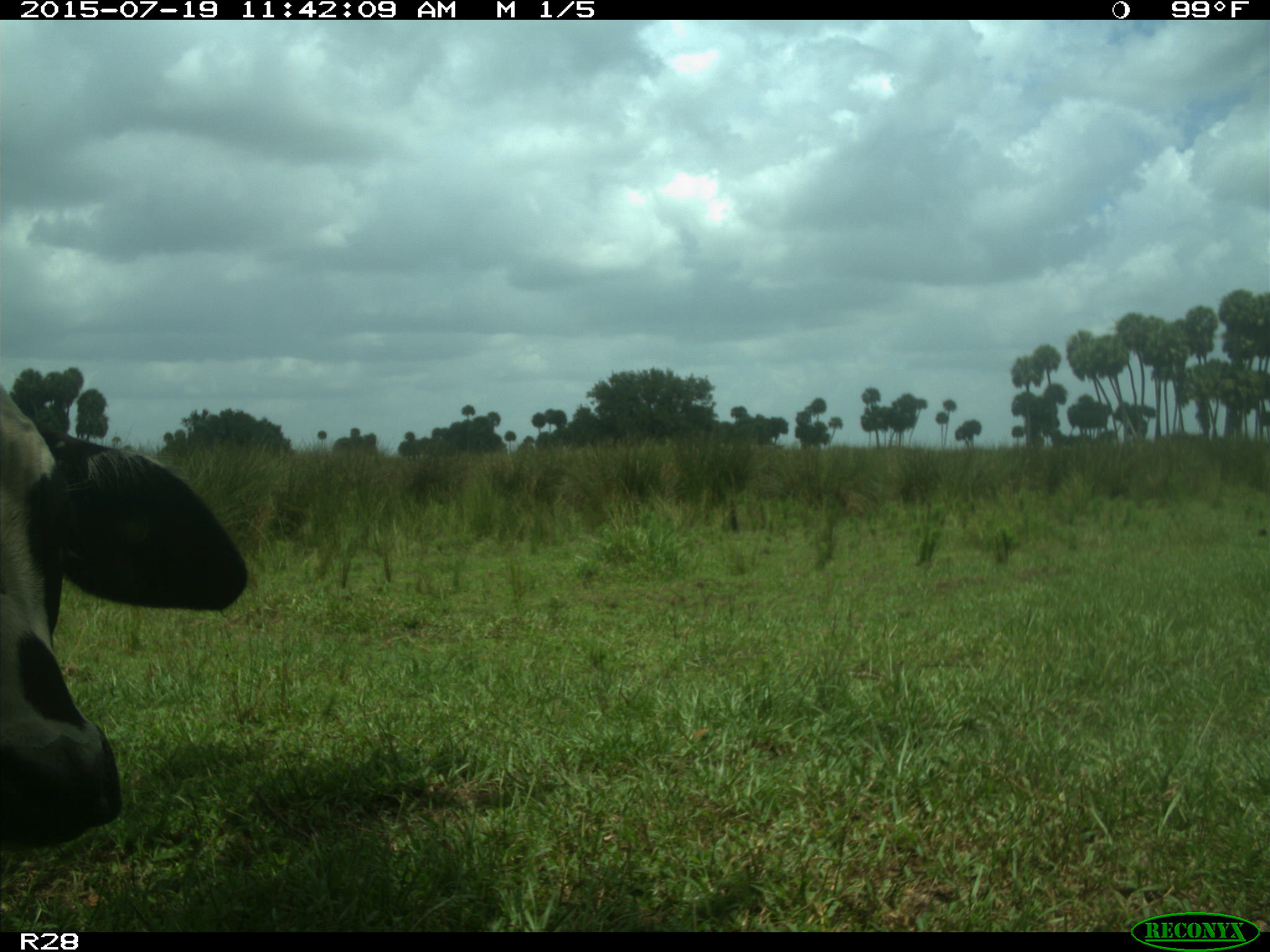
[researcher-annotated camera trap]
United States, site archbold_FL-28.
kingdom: Animalia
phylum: Chordata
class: Mammalia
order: Artiodactyla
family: Bovidae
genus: Bos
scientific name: Bos taurus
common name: domestic cow